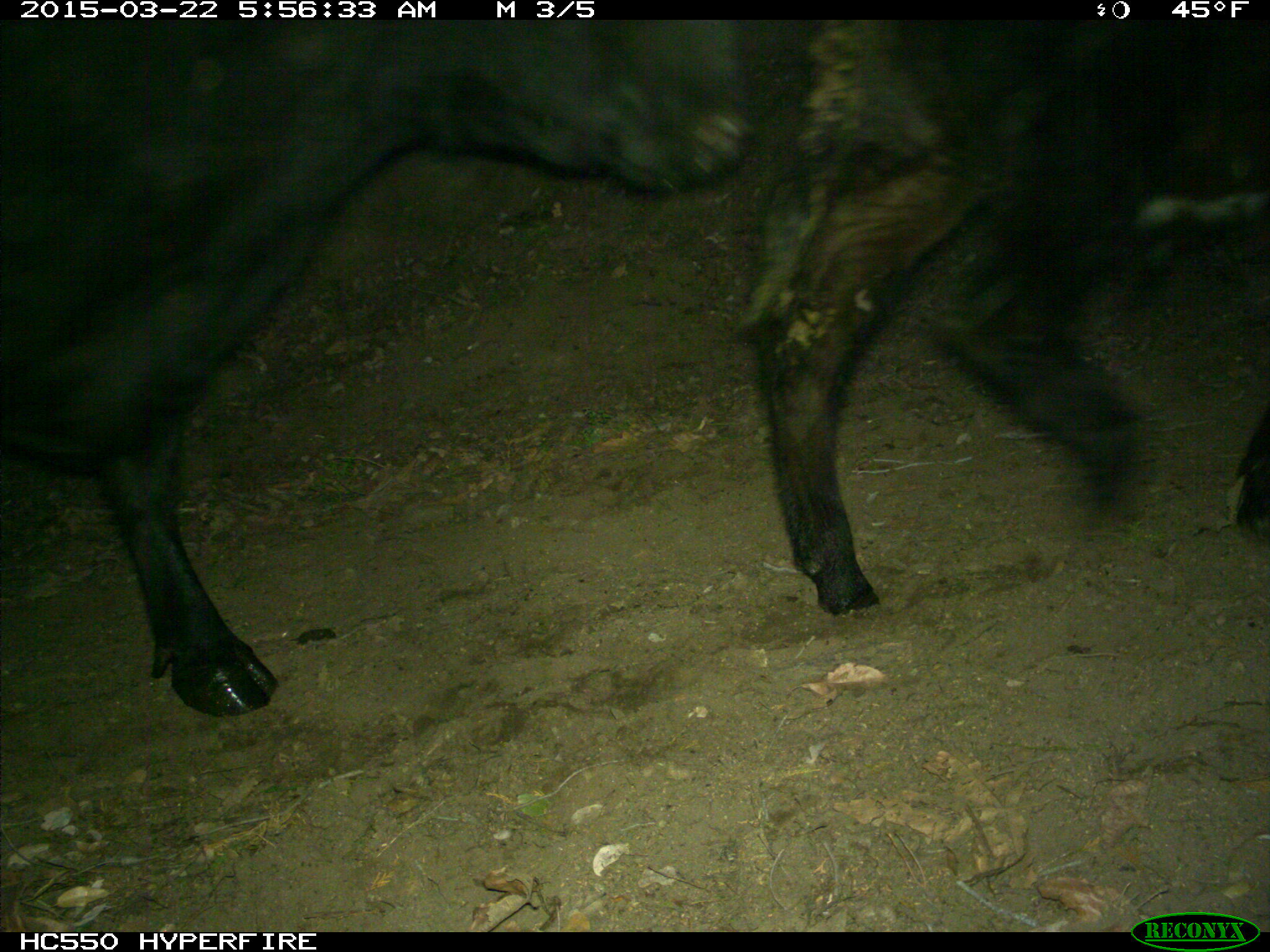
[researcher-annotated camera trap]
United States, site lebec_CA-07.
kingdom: Animalia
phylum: Chordata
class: Mammalia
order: Artiodactyla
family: Bovidae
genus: Bos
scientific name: Bos taurus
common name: domestic cow